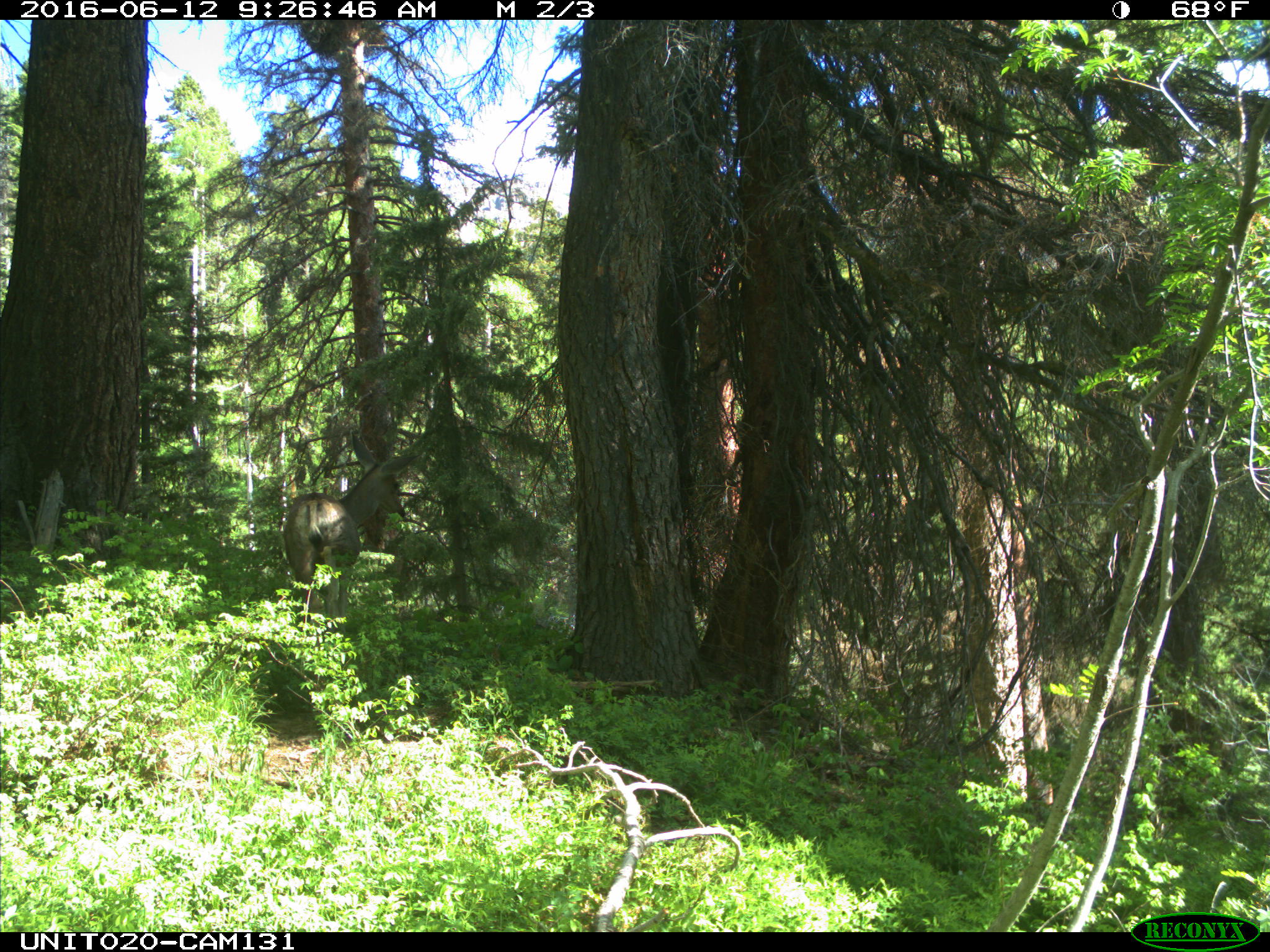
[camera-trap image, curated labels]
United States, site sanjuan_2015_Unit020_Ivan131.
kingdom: Animalia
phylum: Chordata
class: Mammalia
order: Artiodactyla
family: Cervidae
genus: Odocoileus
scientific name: Odocoileus hemionus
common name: mule deer